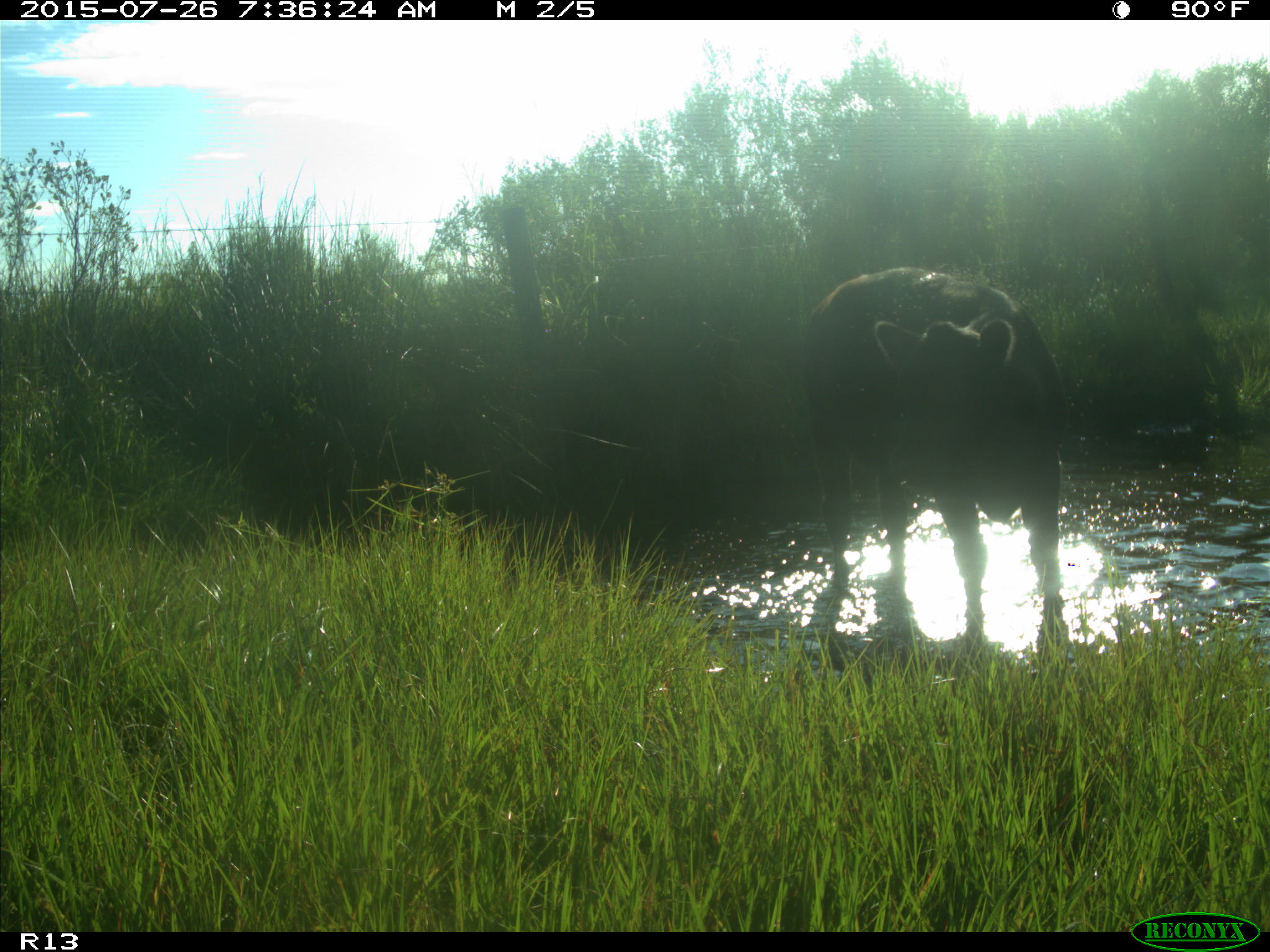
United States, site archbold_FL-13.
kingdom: Animalia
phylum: Chordata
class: Mammalia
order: Artiodactyla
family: Bovidae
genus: Bos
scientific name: Bos taurus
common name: domestic cow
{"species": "Bos taurus (domestic cow)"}